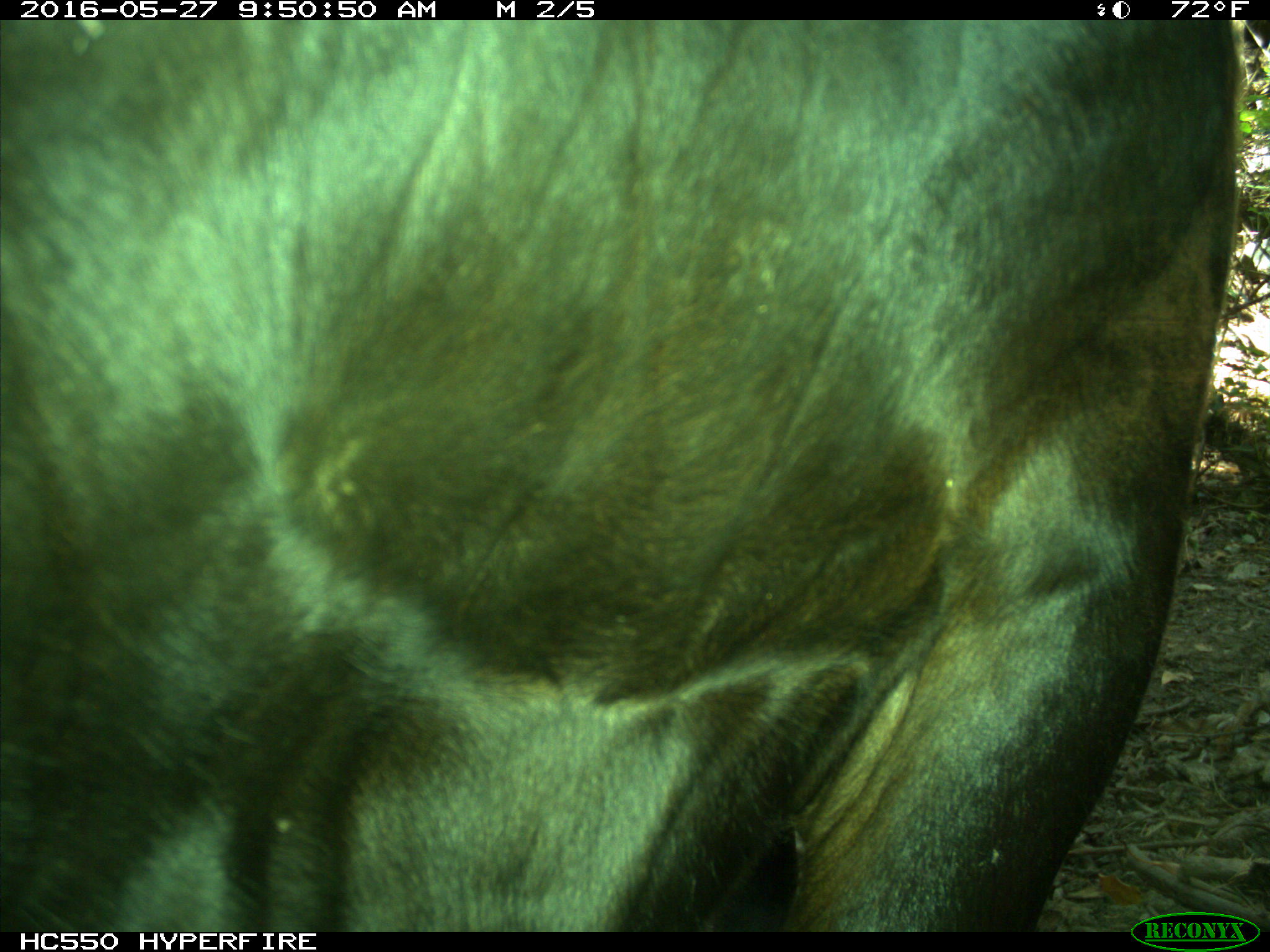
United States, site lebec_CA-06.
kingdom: Animalia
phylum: Chordata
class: Mammalia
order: Artiodactyla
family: Bovidae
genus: Bos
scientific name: Bos taurus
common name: domestic cow